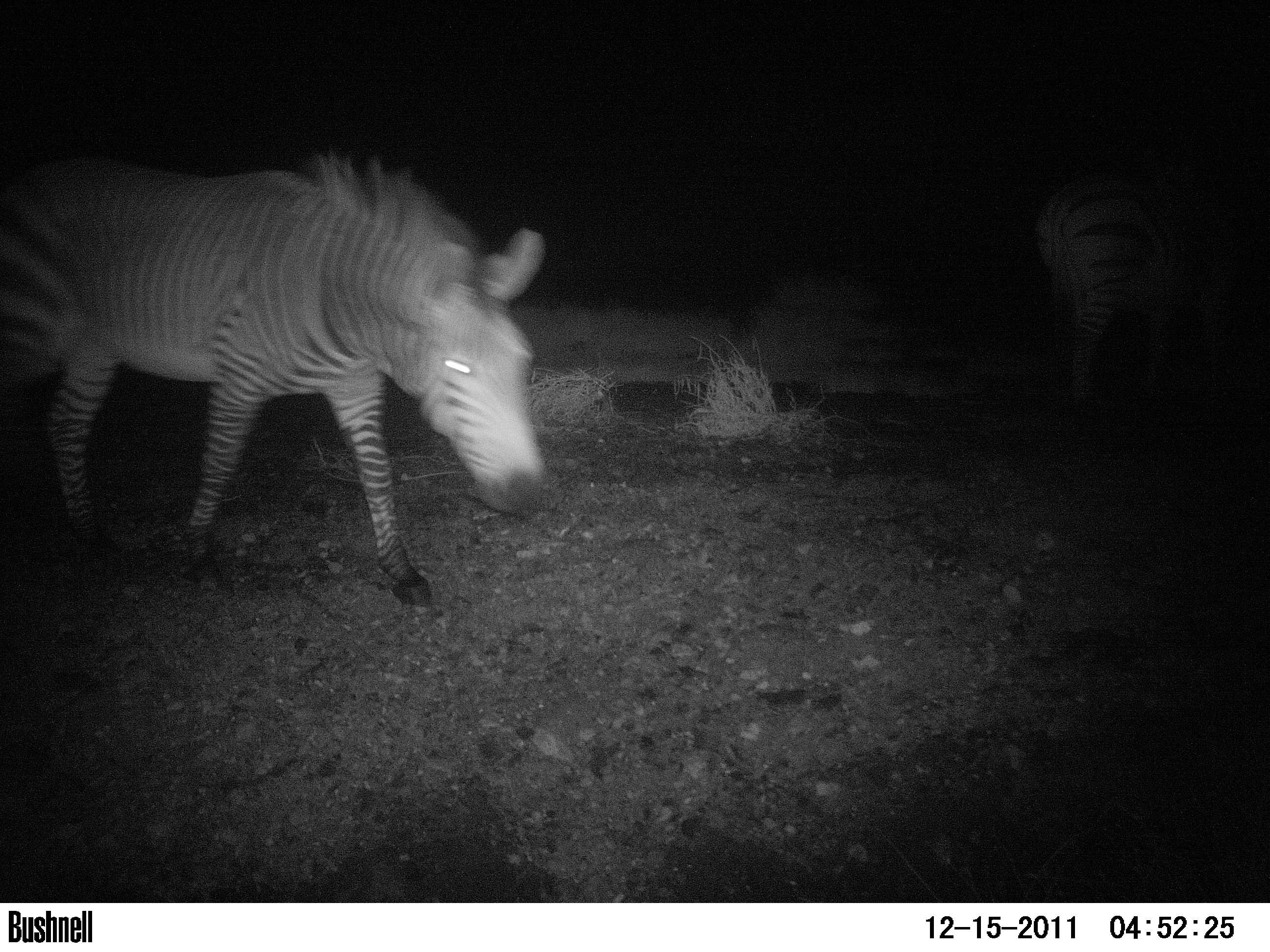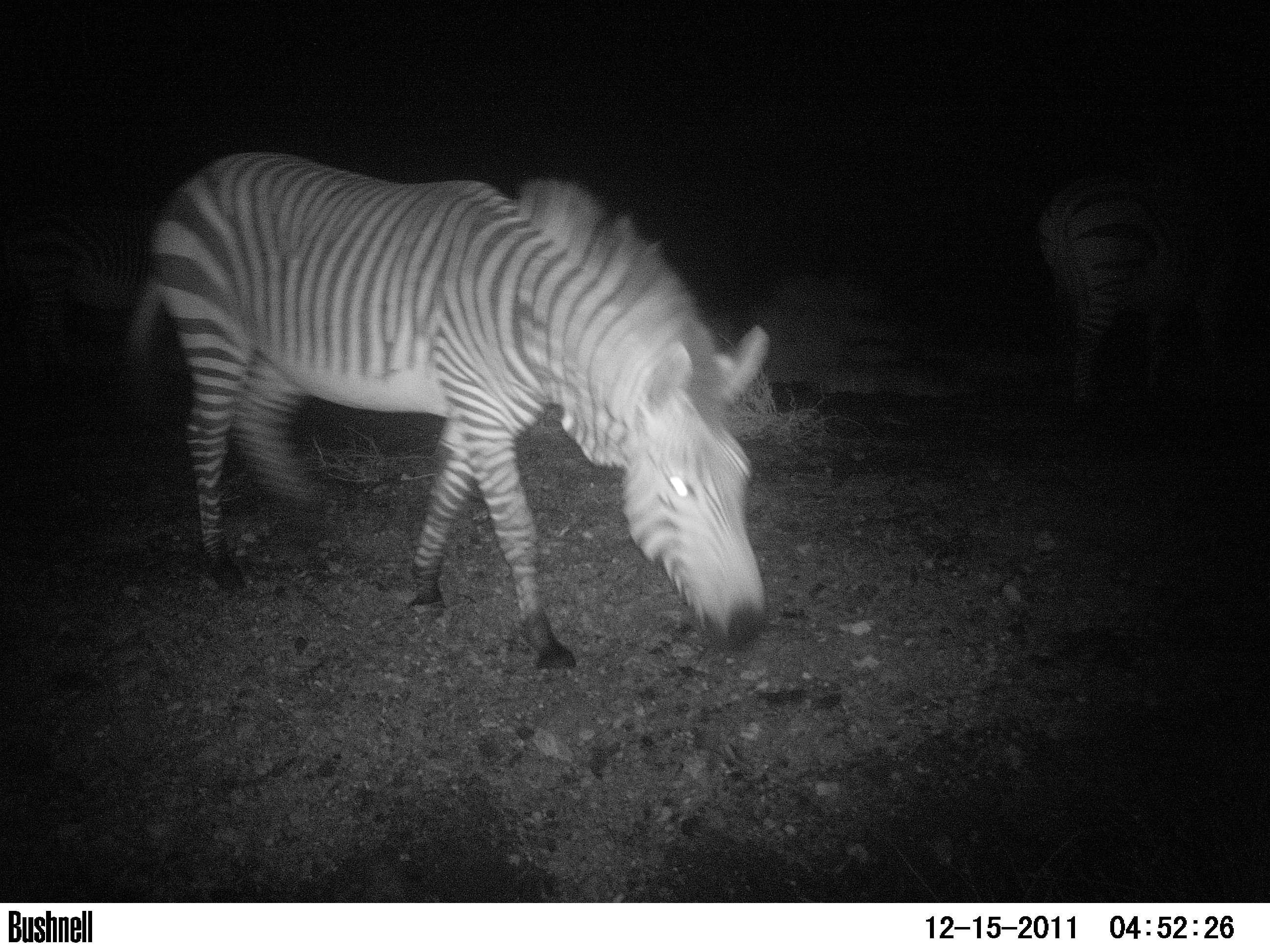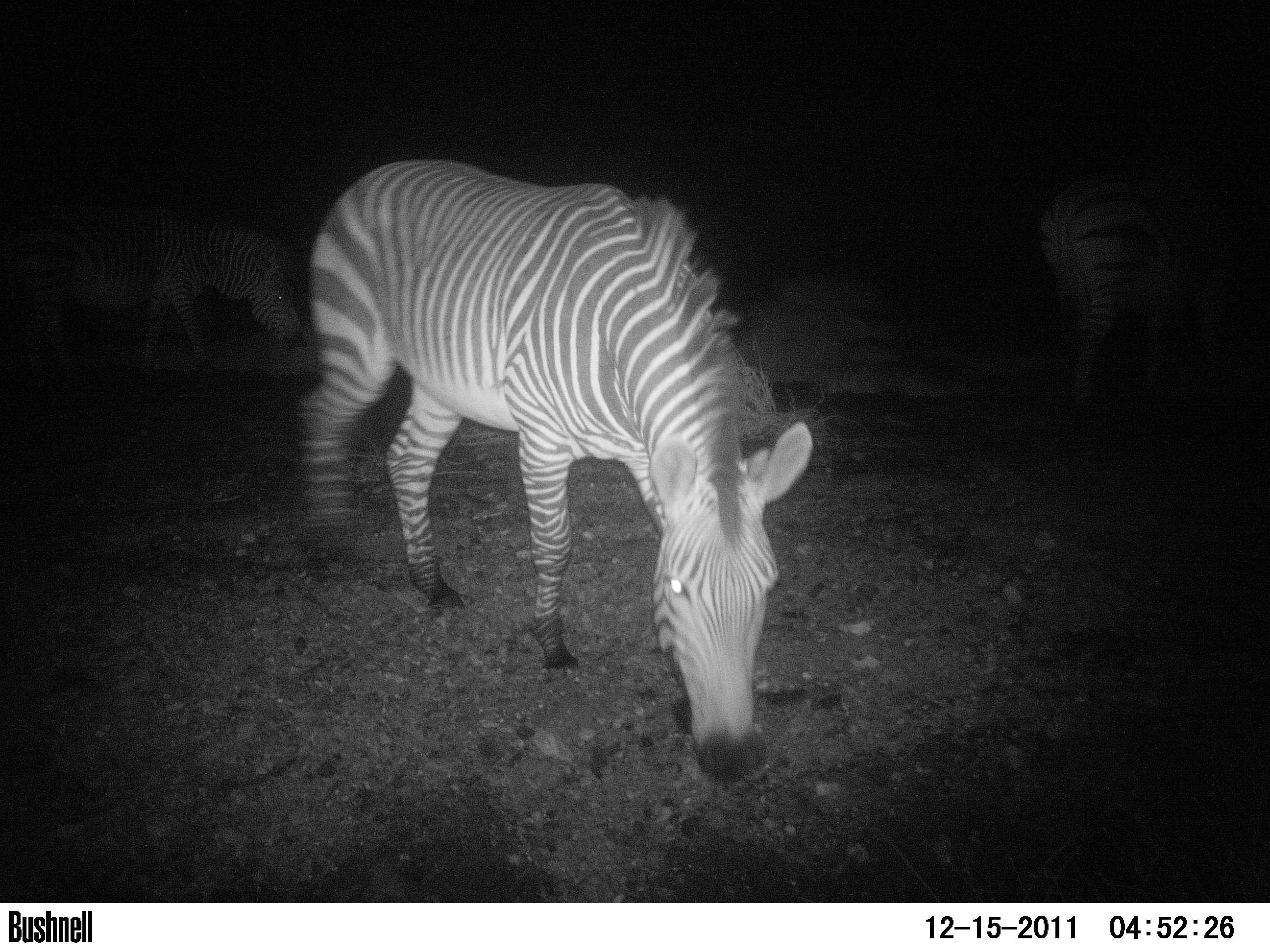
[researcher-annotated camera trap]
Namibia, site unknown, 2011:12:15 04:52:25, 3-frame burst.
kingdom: Animalia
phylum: Chordata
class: Mammalia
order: Perissodactyla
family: Equidae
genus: Equus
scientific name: Equus zebra hartmannae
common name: hartmann's mountain zebra